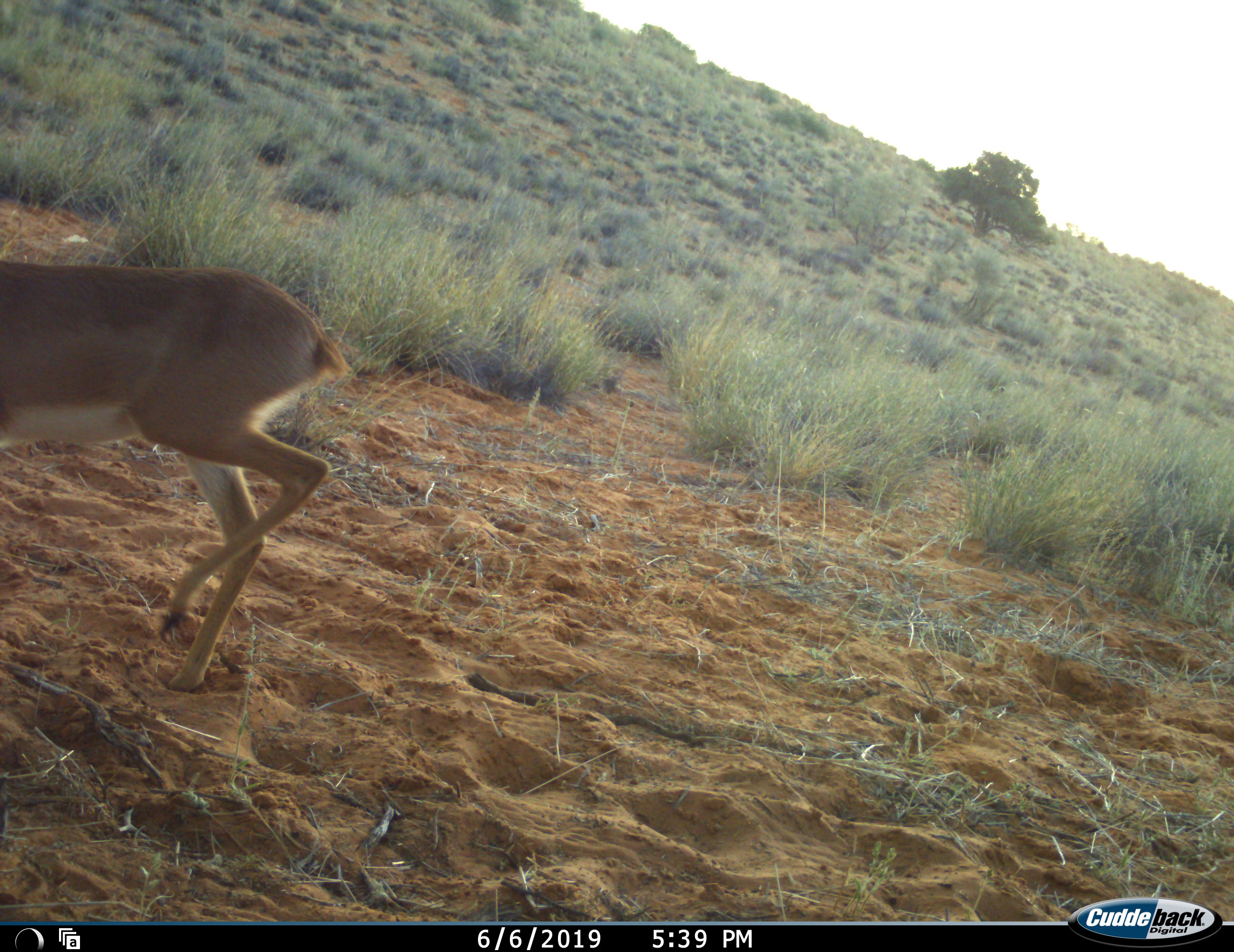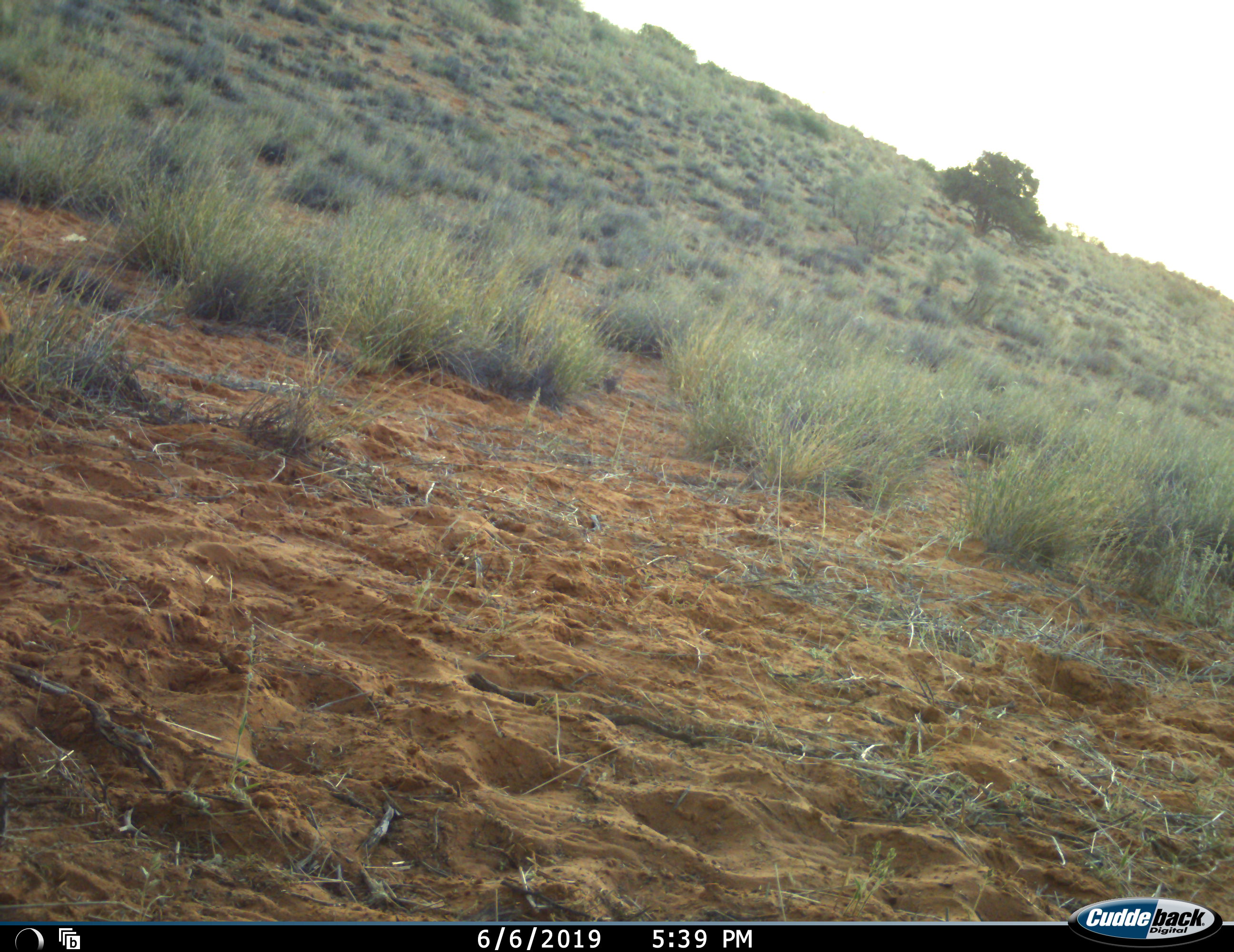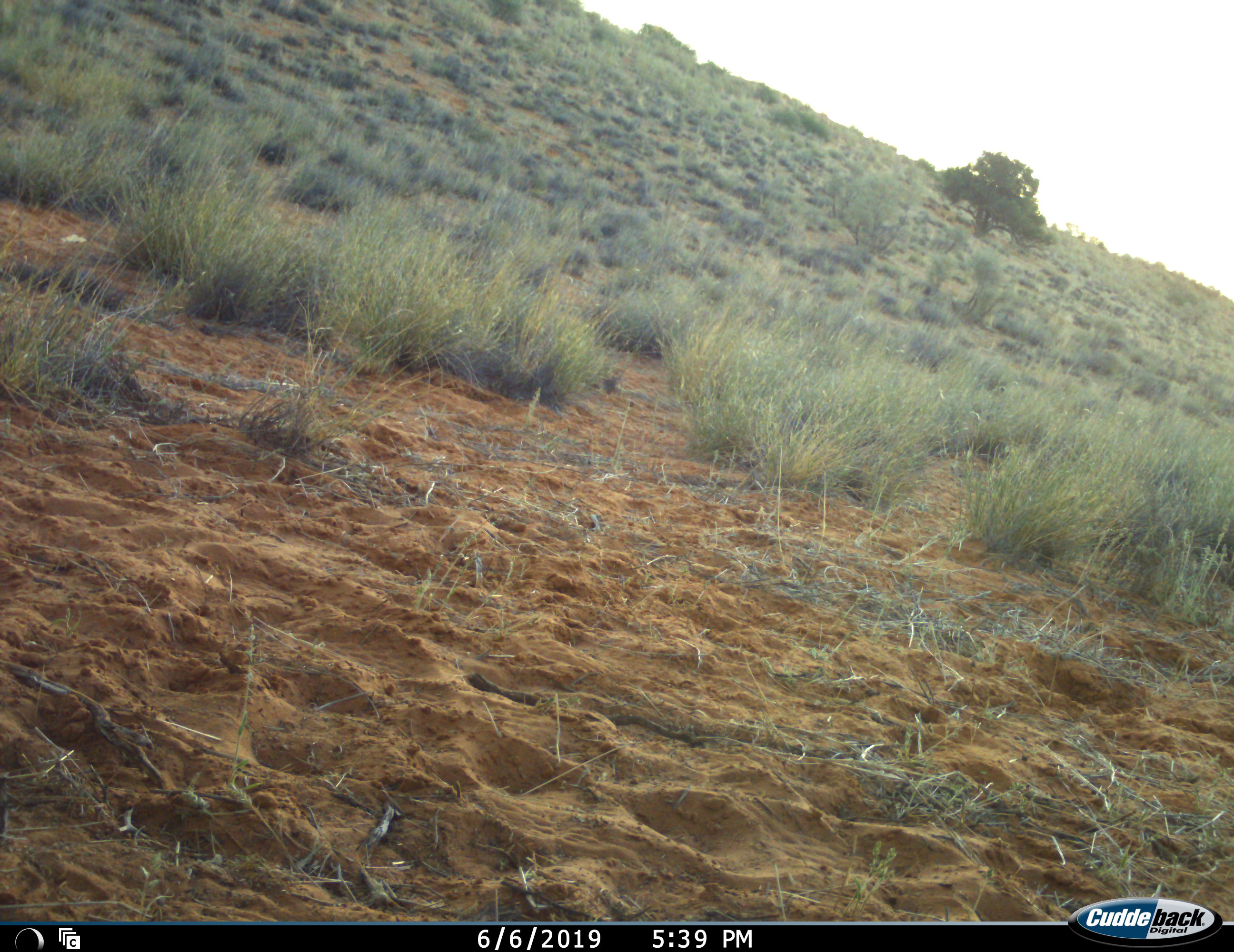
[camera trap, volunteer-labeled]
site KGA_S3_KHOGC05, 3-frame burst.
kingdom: Animalia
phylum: Chordata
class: Mammalia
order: Artiodactyla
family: Bovidae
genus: Raphicerus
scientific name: Raphicerus campestris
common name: steenbok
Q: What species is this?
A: Steenbok (Raphicerus campestris).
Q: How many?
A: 1.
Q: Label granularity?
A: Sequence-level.